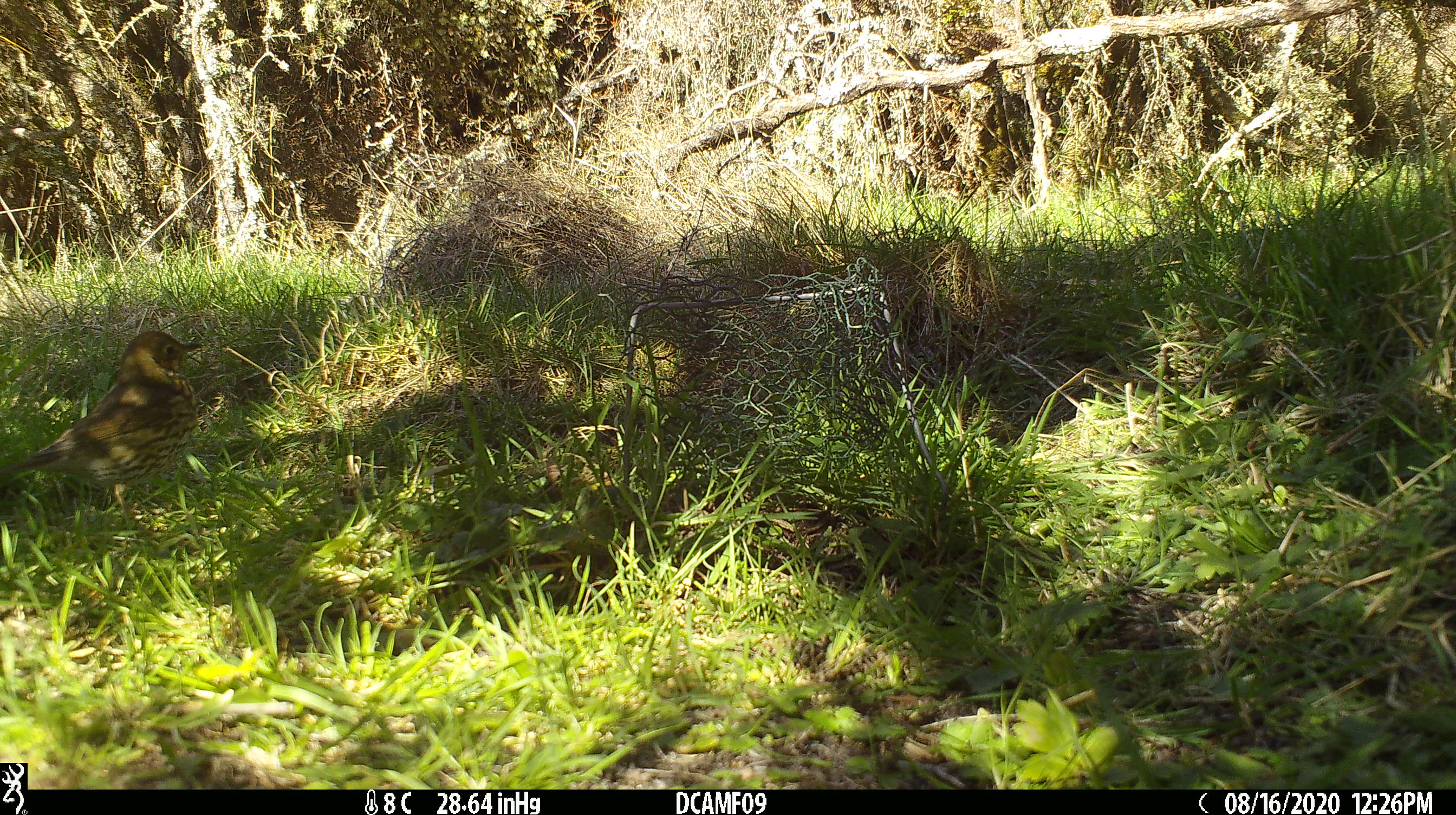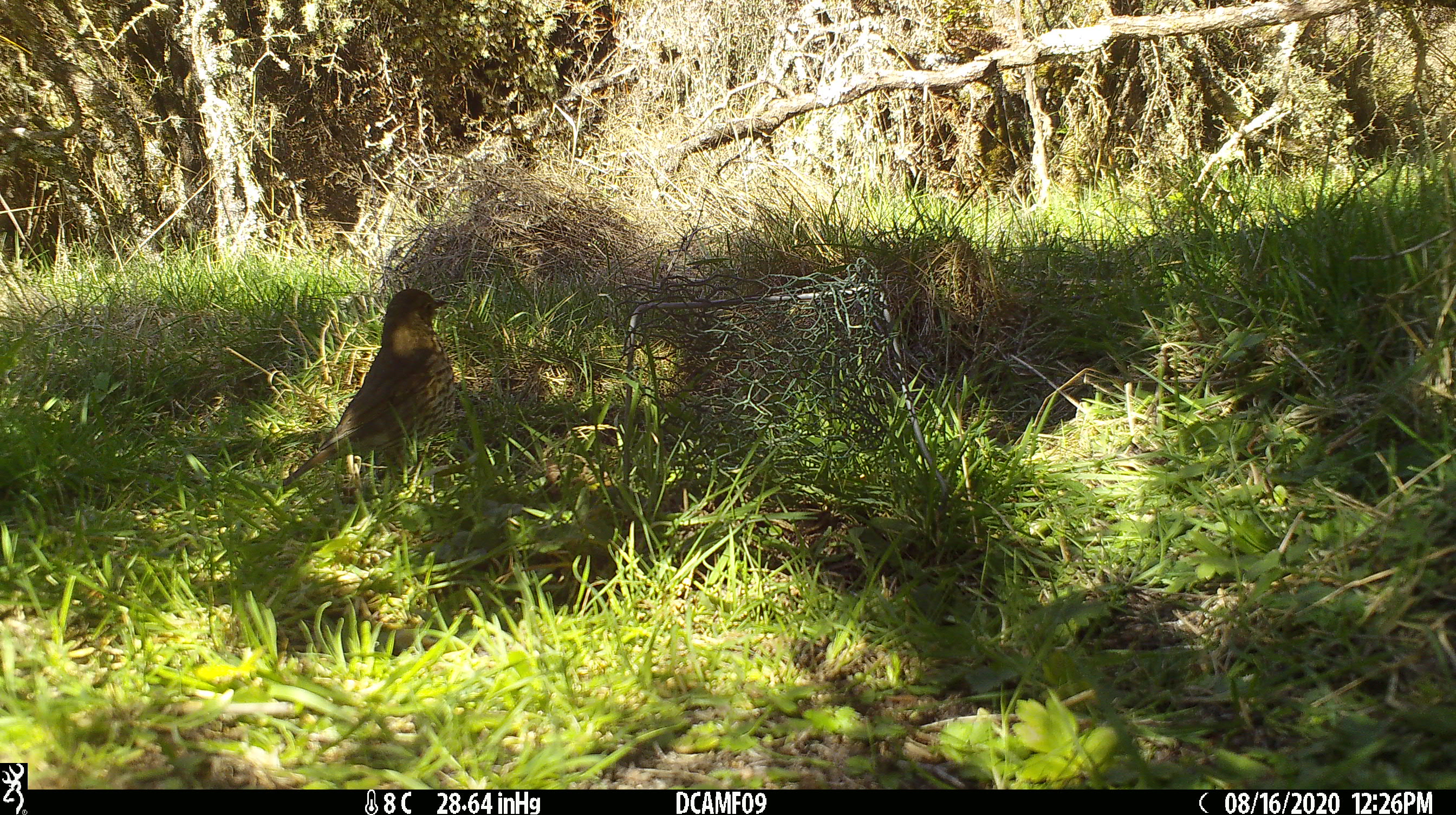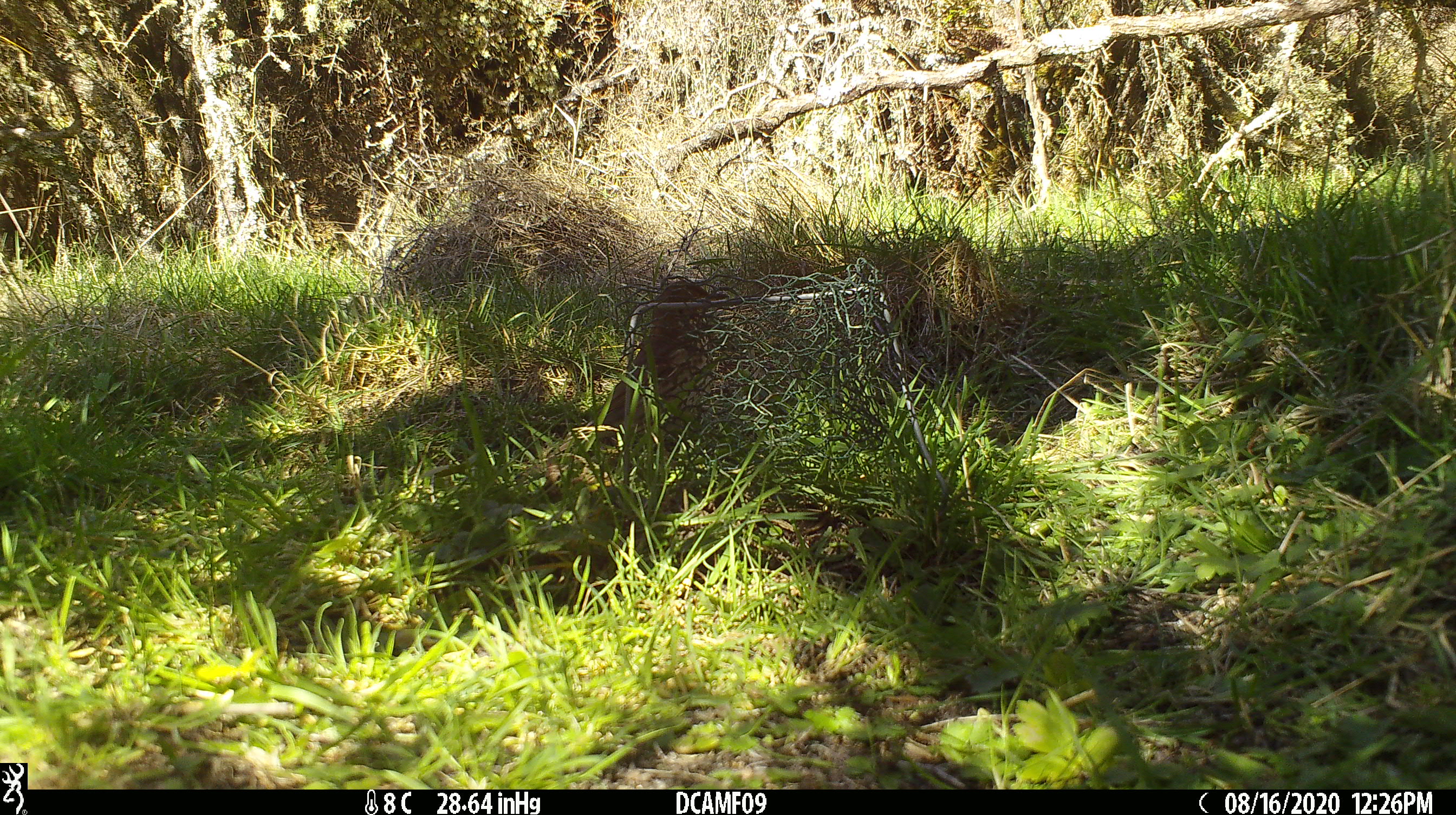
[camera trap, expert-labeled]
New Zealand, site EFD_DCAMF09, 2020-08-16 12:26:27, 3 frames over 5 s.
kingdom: Animalia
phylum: Chordata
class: Aves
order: Passeriformes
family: Turdidae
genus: Turdus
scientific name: Turdus philomelos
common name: song thrush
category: thrush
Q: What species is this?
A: Thrush (song thrush) (Turdus philomelos).